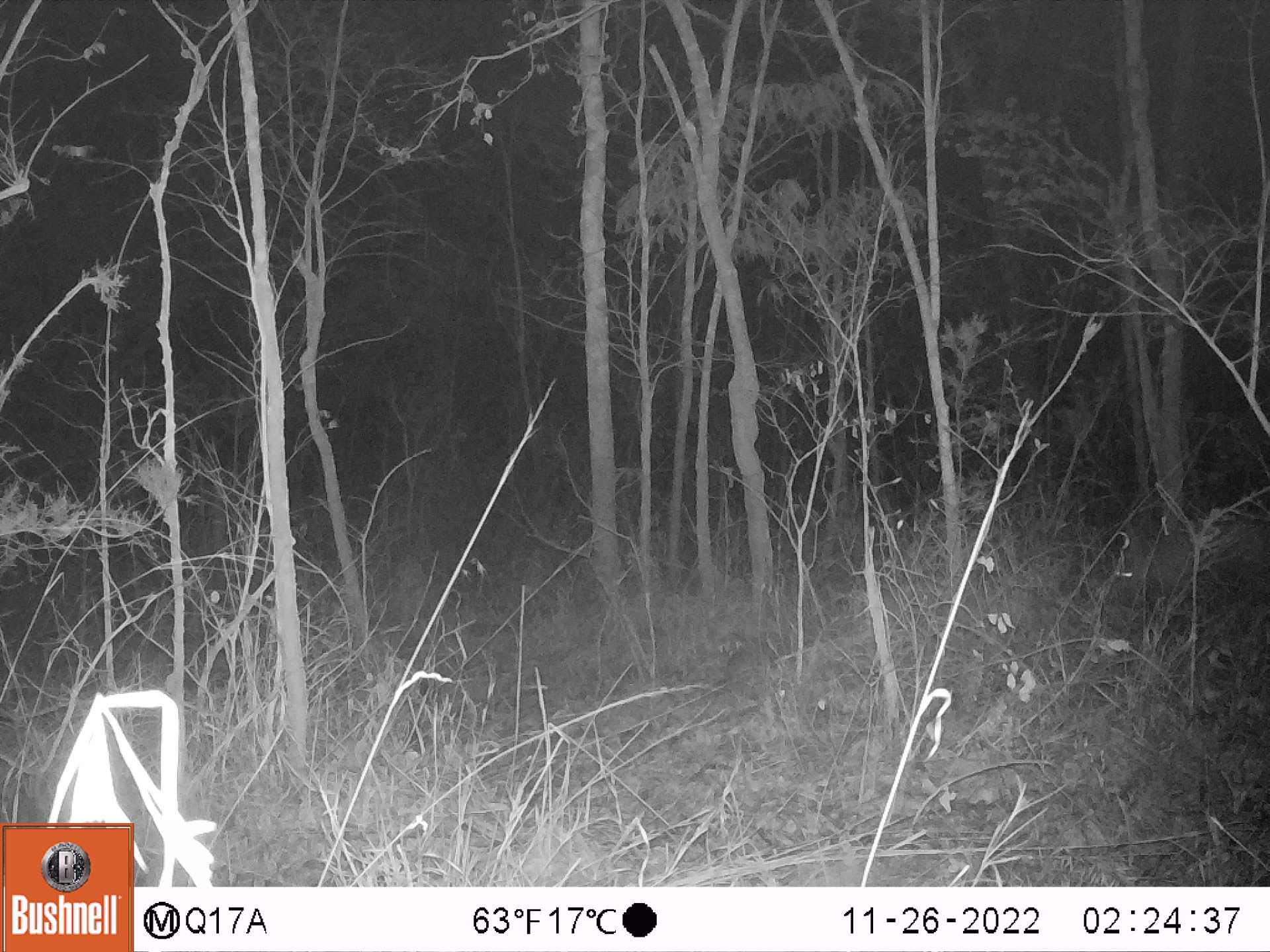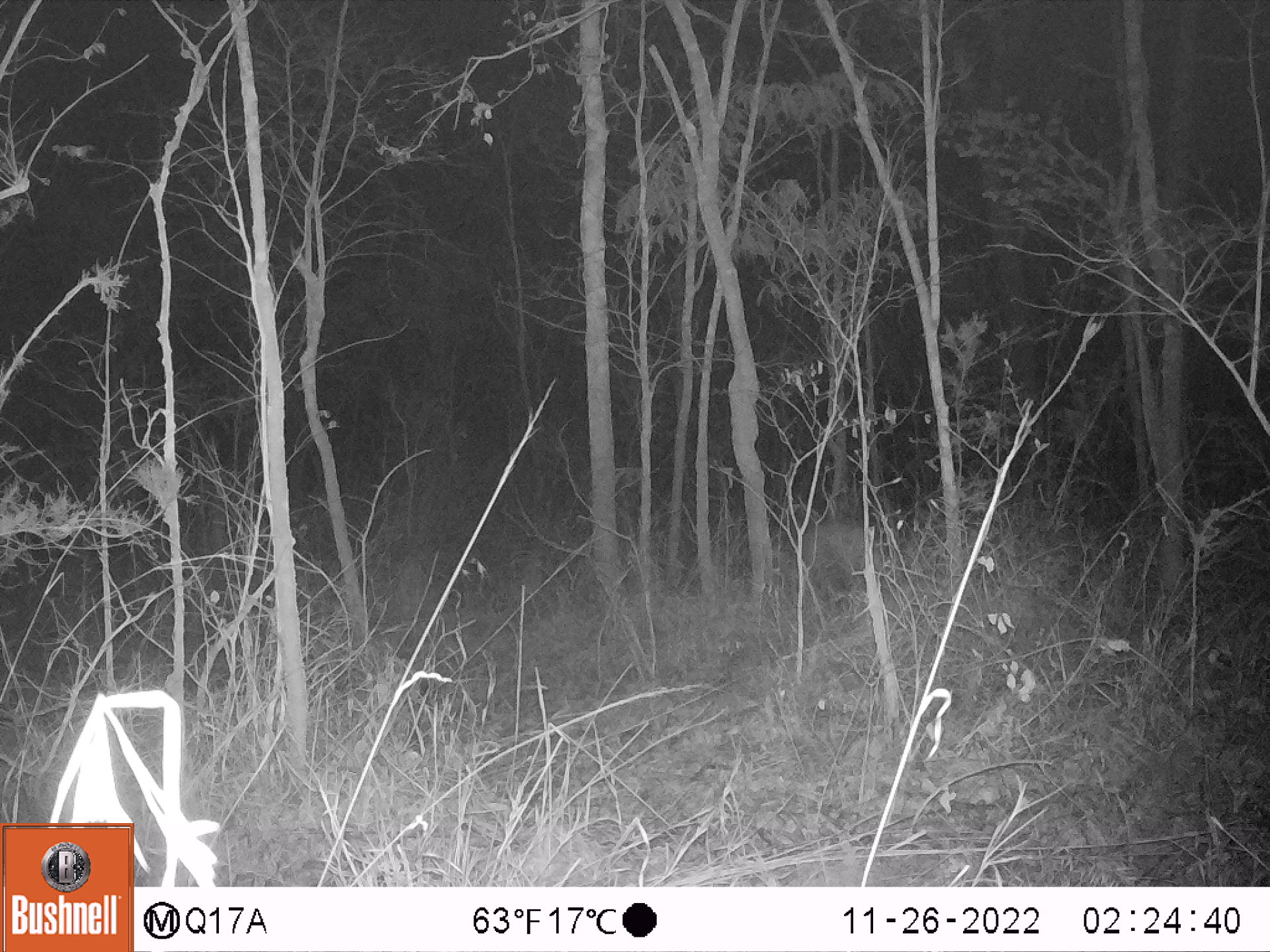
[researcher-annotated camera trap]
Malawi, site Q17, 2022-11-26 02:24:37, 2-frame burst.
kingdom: Animalia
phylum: Chordata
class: Mammalia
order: Artiodactyla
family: Suidae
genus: Potamochoerus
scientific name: Potamochoerus larvatus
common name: bushpig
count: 1